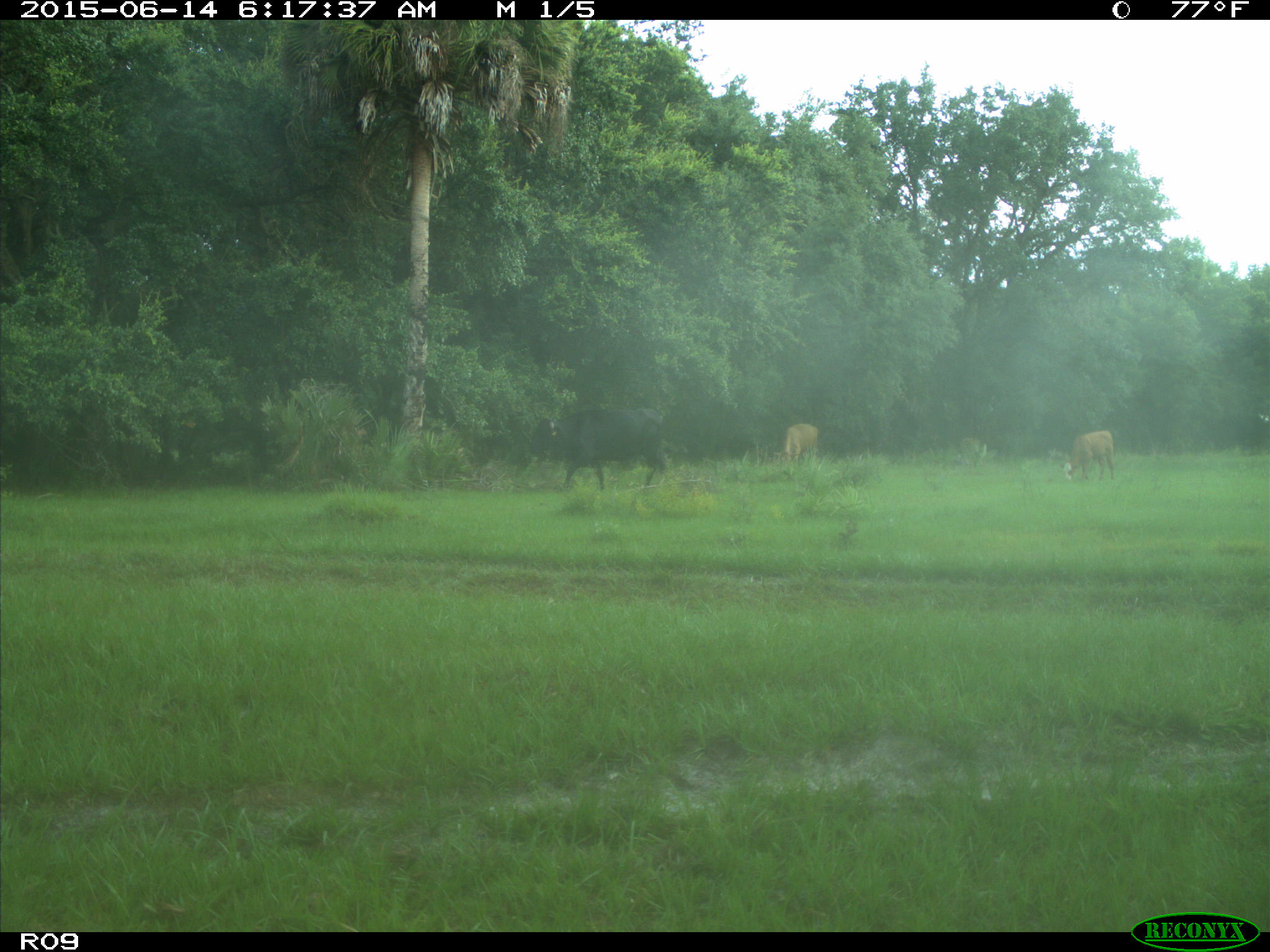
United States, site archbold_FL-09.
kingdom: Animalia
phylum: Chordata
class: Mammalia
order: Artiodactyla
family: Bovidae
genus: Bos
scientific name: Bos taurus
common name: domestic cow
Bos taurus (domestic cow).